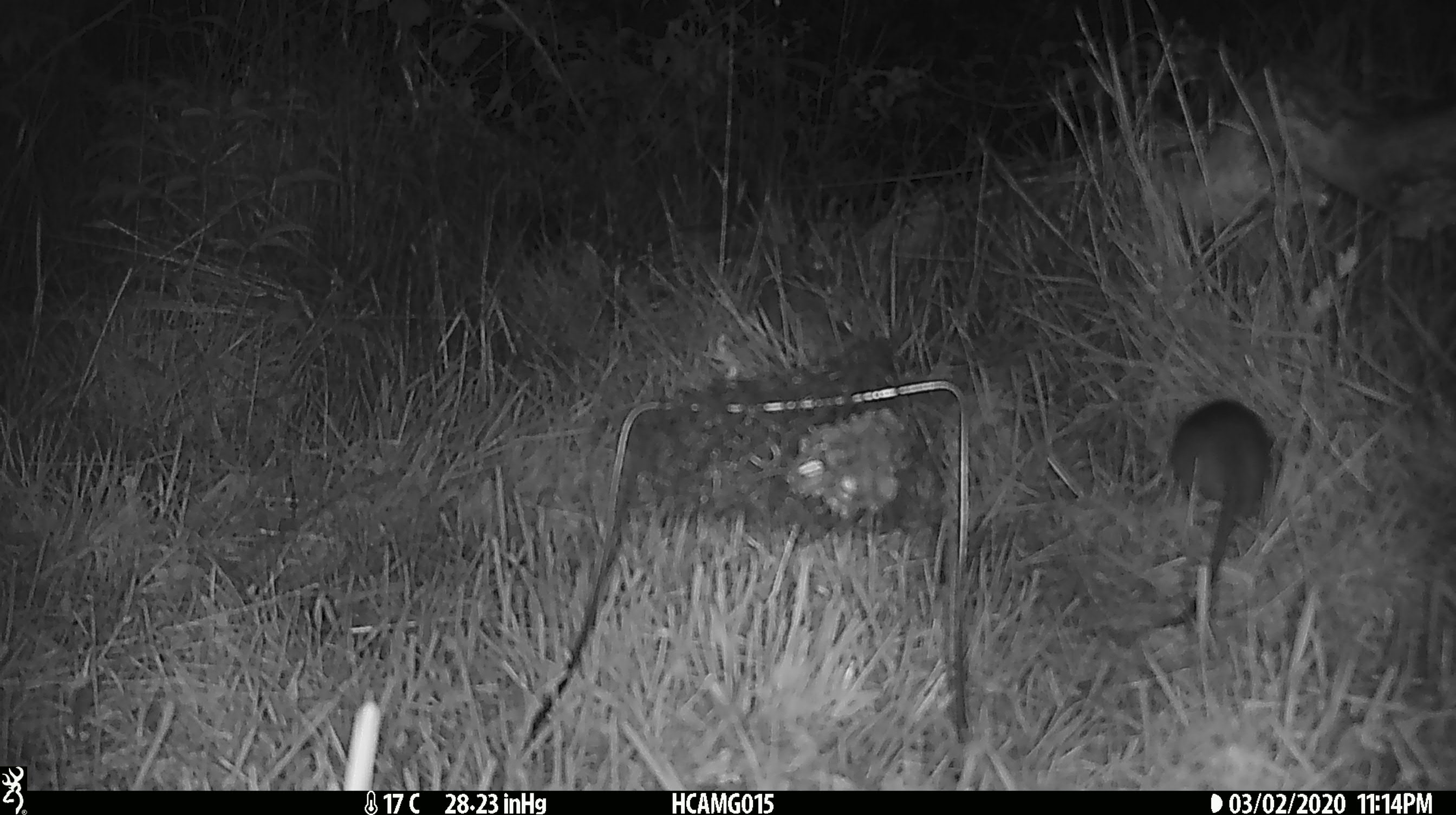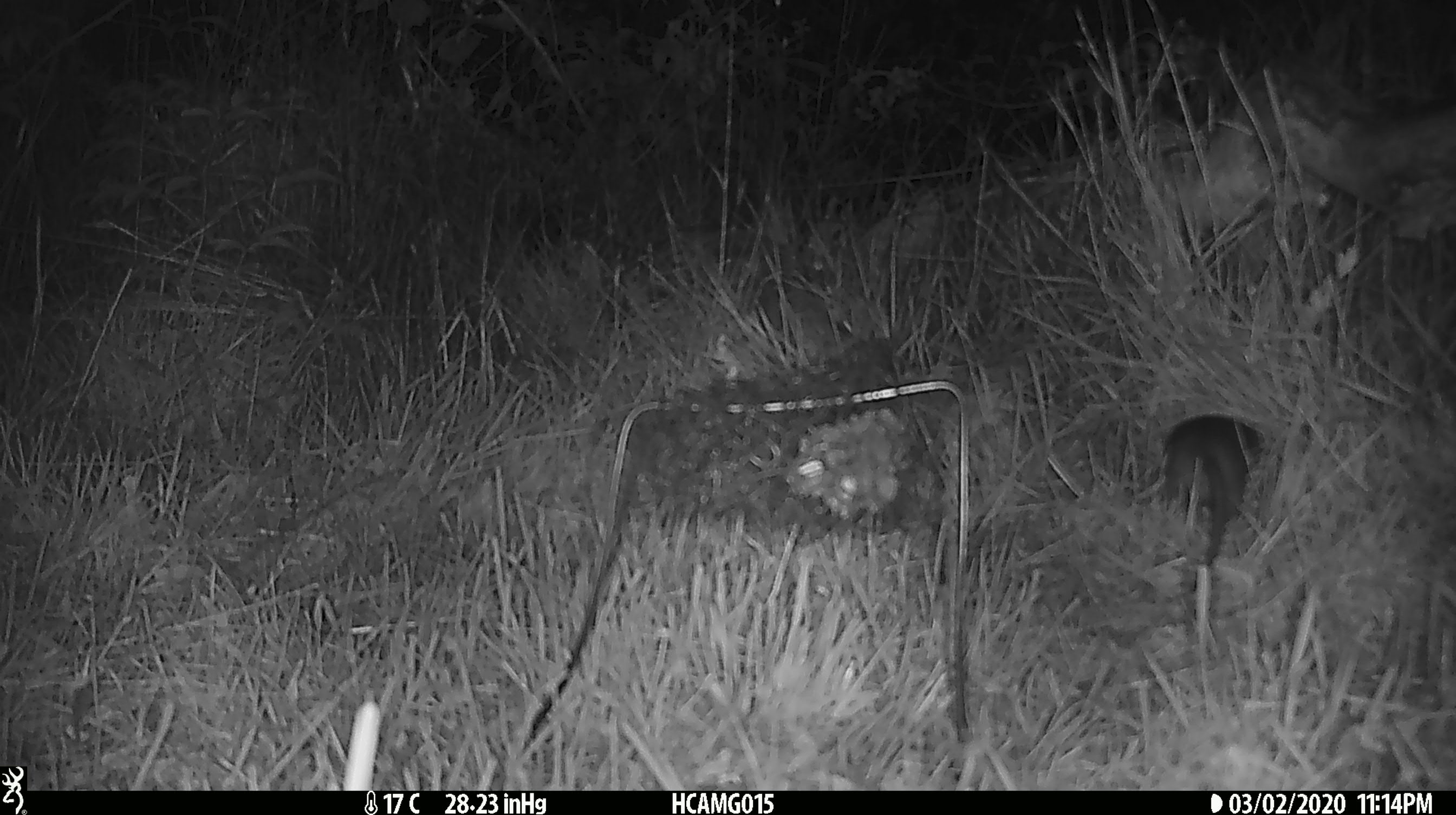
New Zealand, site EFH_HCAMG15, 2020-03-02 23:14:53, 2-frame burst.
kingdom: Animalia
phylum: Chordata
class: Mammalia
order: Rodentia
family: Muridae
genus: Rattus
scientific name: Rattus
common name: rat